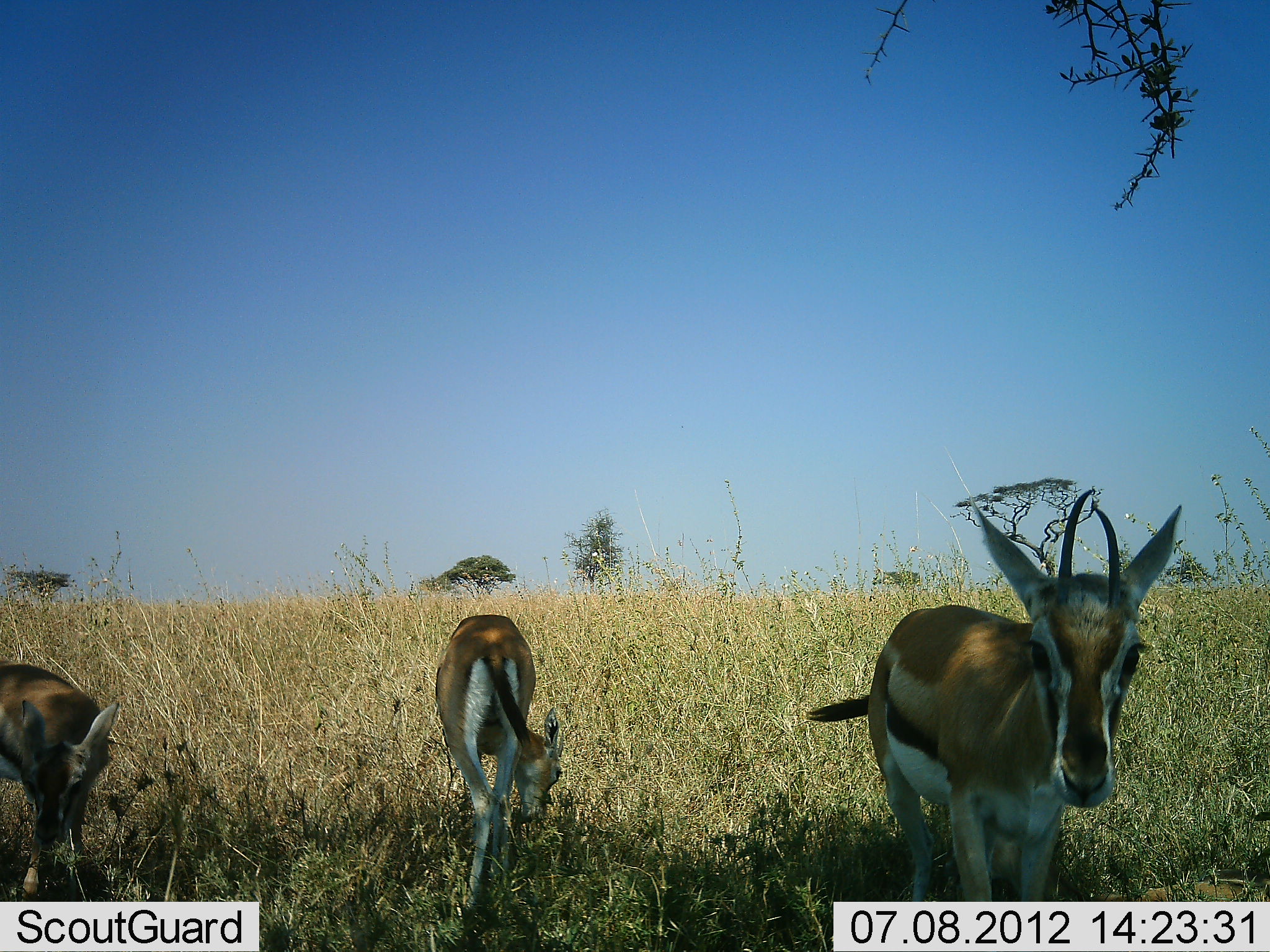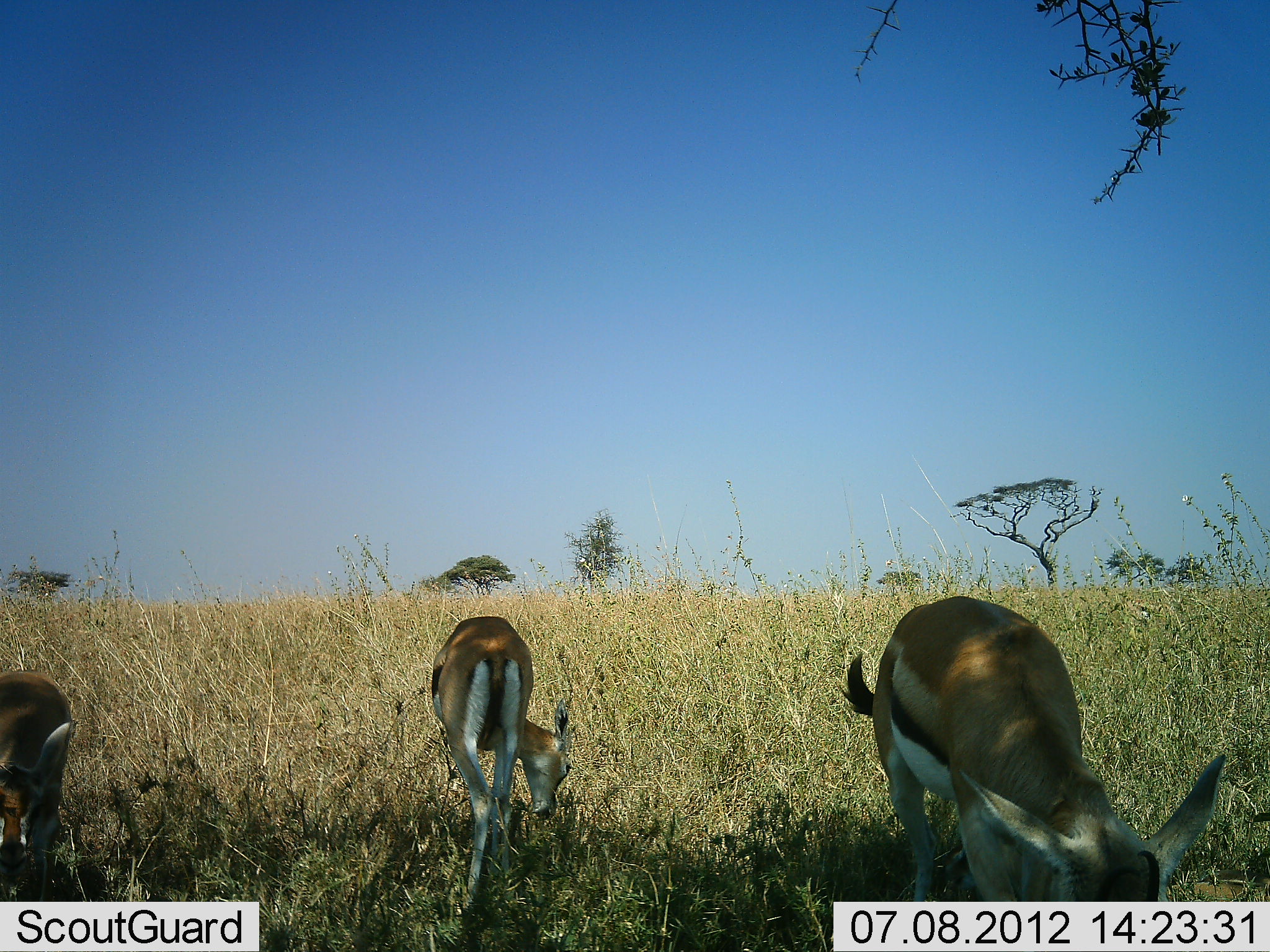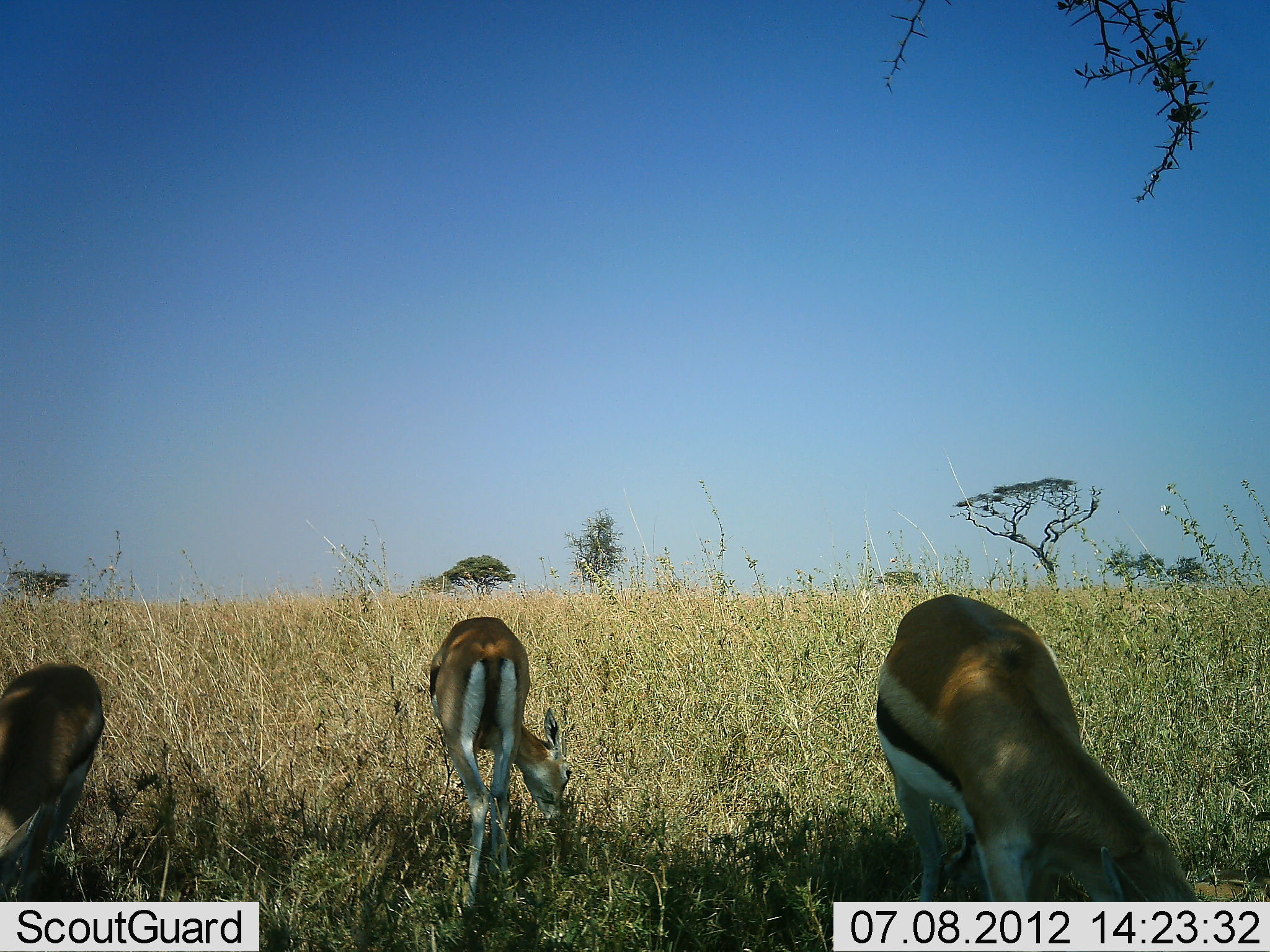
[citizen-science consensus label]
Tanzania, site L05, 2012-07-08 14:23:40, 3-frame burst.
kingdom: Animalia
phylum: Chordata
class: Mammalia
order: Artiodactyla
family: Bovidae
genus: Eudorcas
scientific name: Eudorcas thomsonii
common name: thomson's gazelle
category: gazellethomsons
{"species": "gazellethomsons (thomson's gazelle) (Eudorcas thomsonii)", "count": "3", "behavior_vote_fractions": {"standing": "10%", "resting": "0%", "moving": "10%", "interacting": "0%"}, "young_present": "0%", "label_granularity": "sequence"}